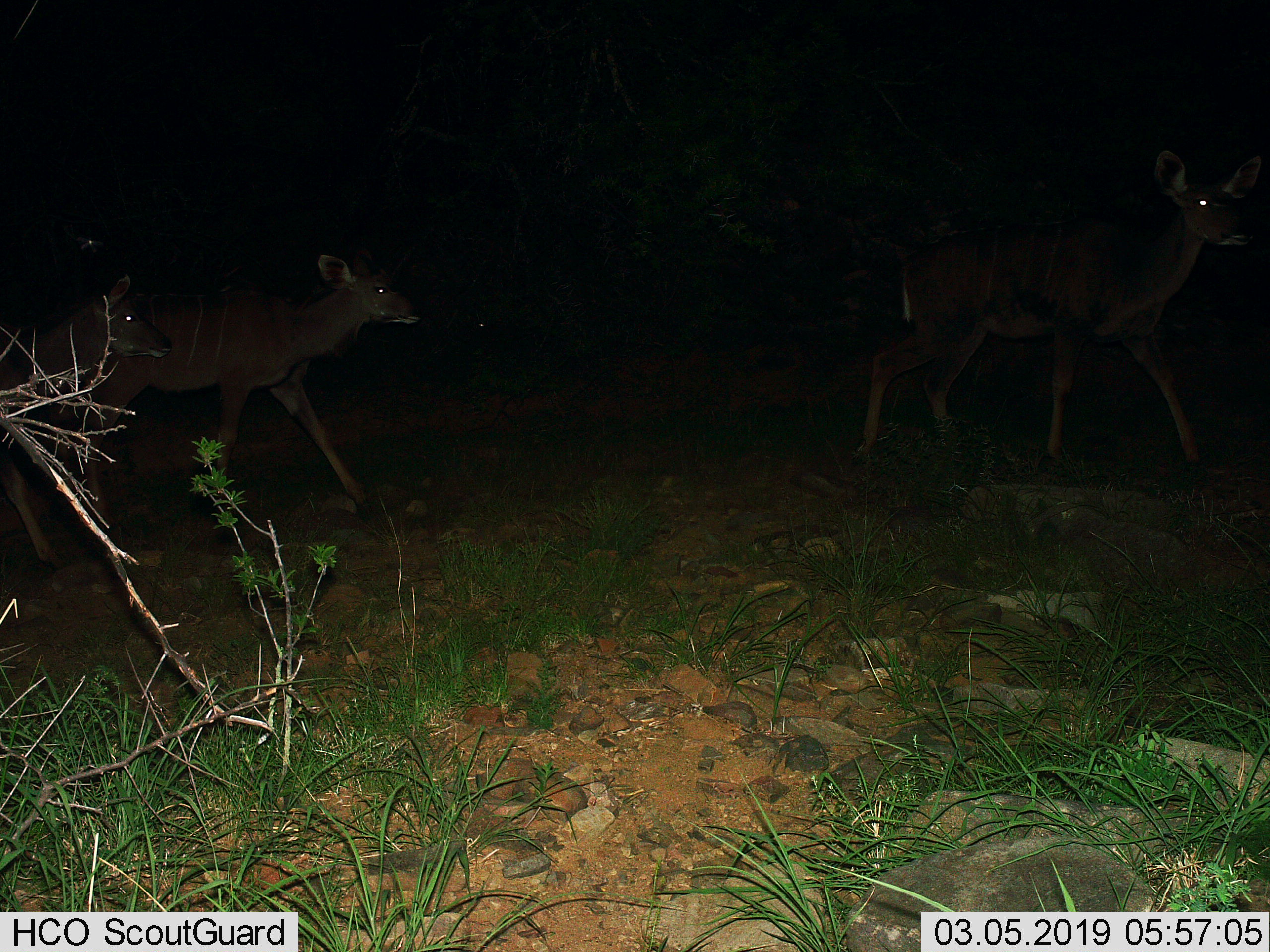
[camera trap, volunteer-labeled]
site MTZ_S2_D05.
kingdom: Animalia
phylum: Chordata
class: Mammalia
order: Artiodactyla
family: Bovidae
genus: Tragelaphus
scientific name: Tragelaphus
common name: kudu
Kudu (Tragelaphus), count 3. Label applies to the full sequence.